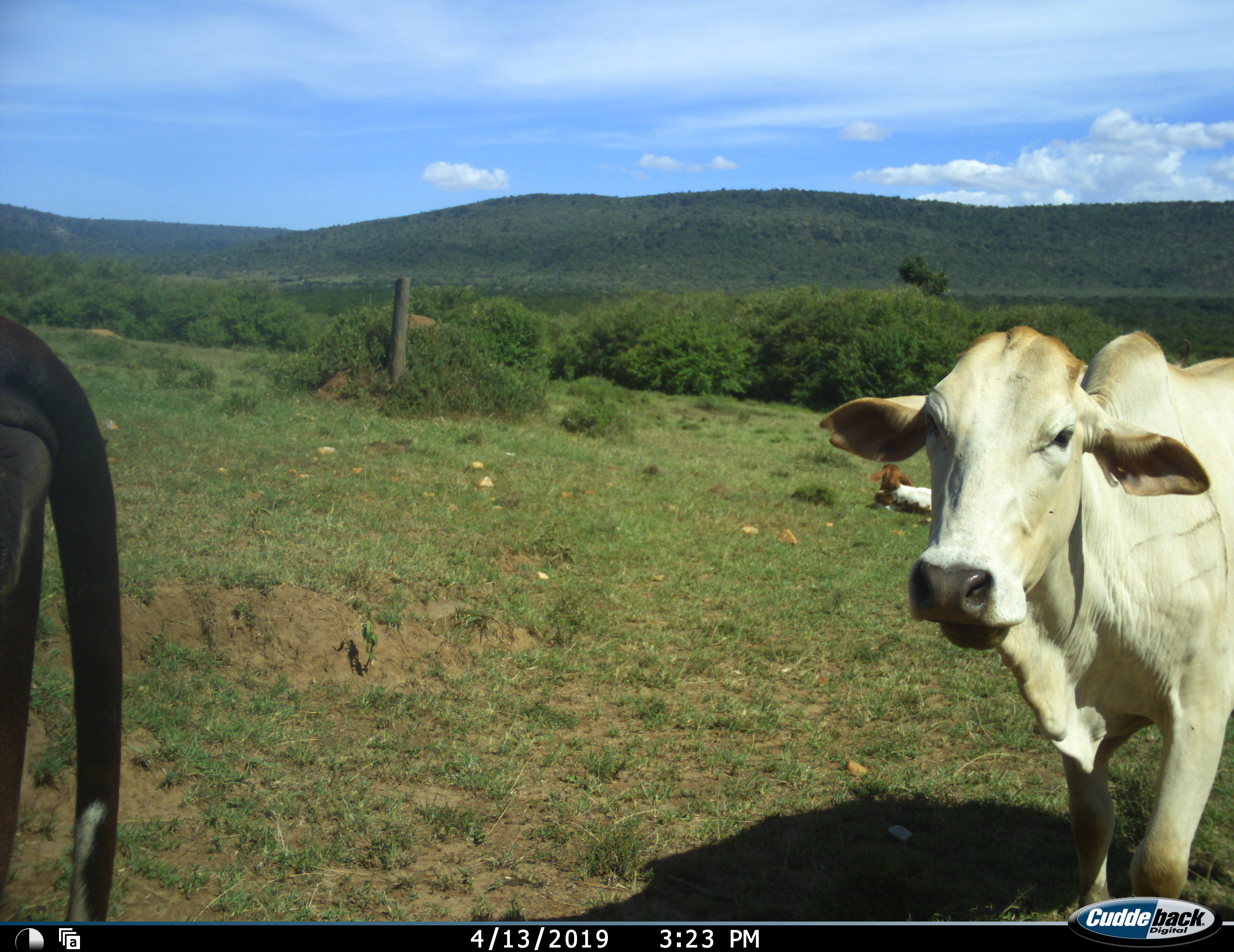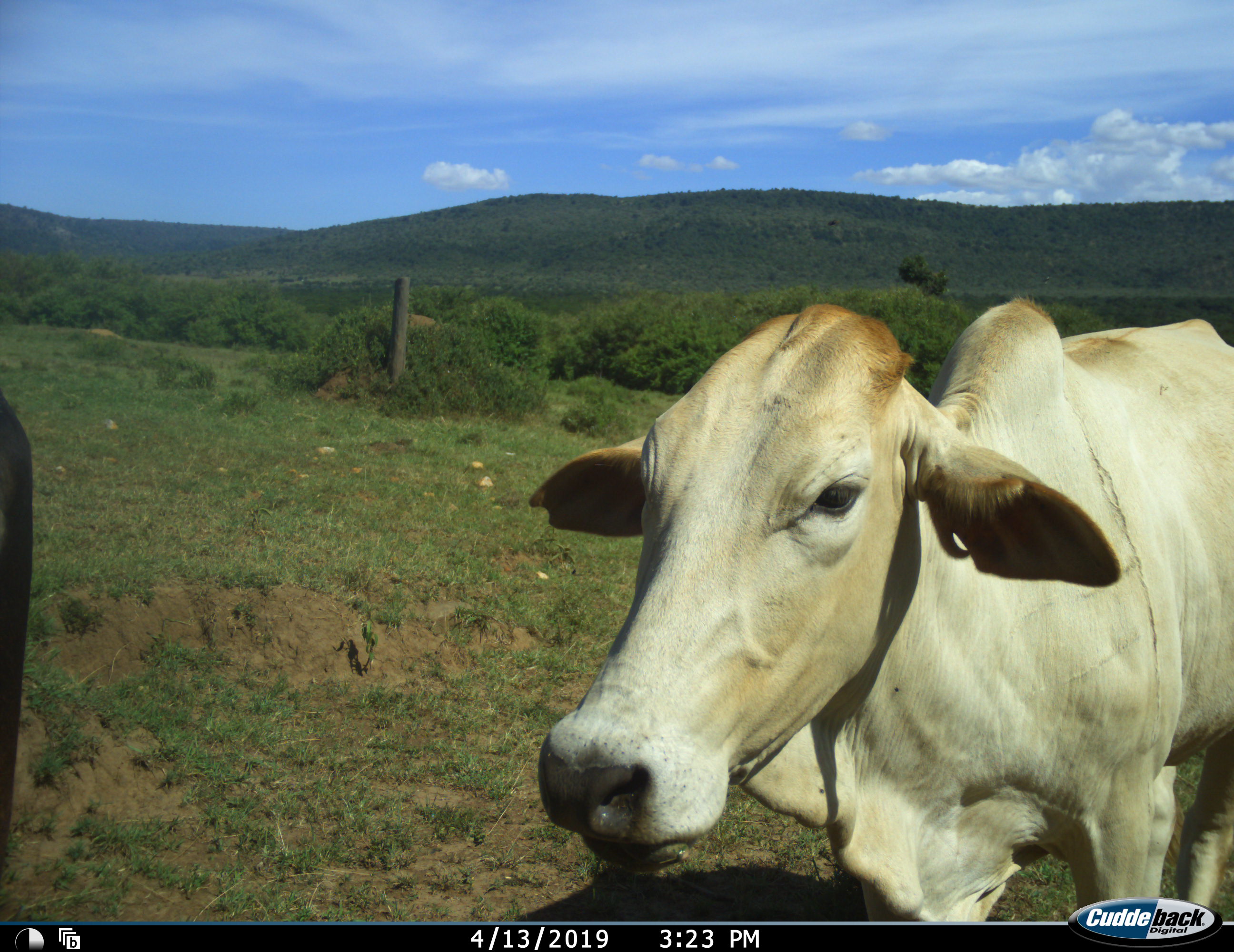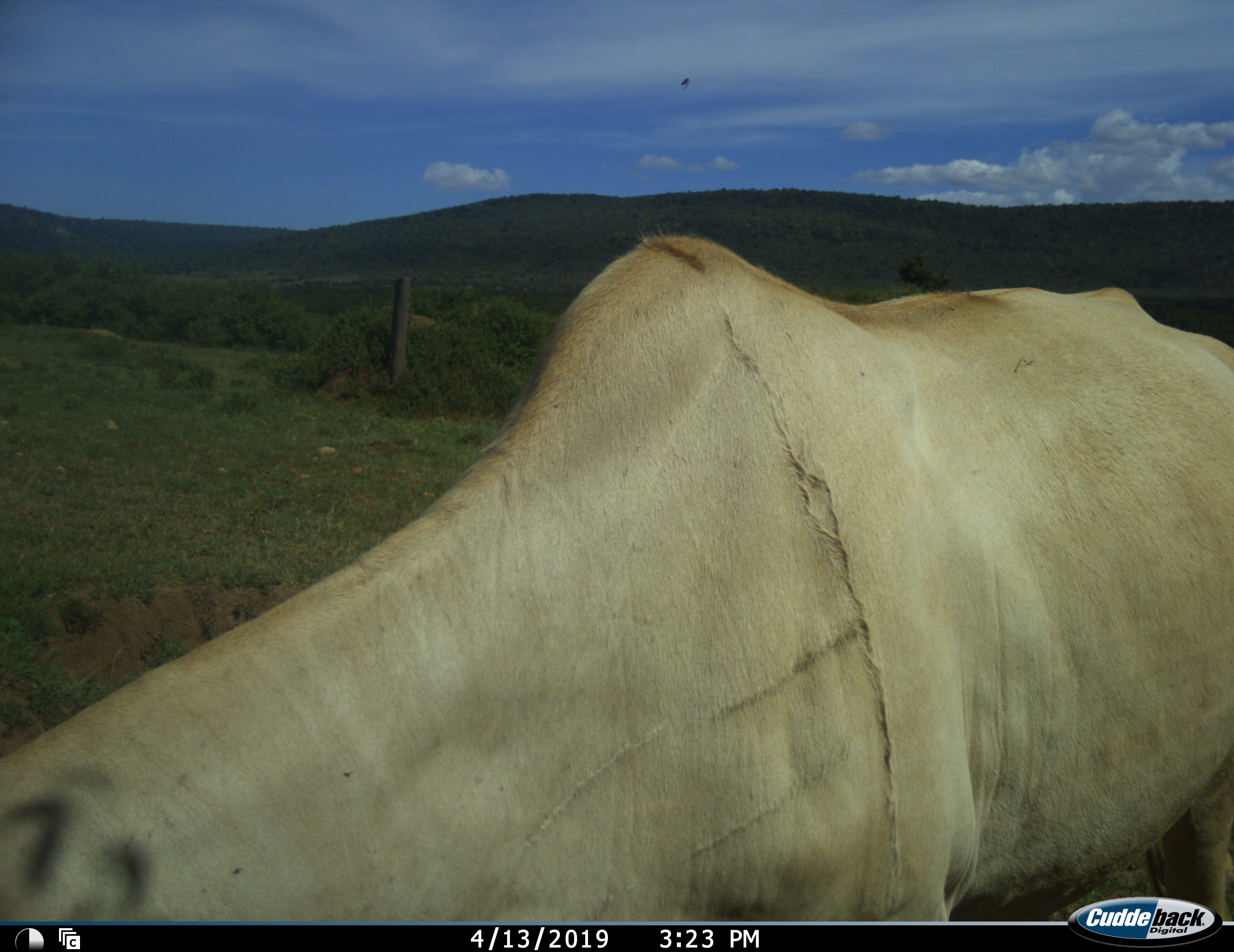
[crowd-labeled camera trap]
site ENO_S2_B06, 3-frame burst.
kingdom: Animalia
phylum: Chordata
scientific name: Vertebrata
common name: domestic animal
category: domesticanimal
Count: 3.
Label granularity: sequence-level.